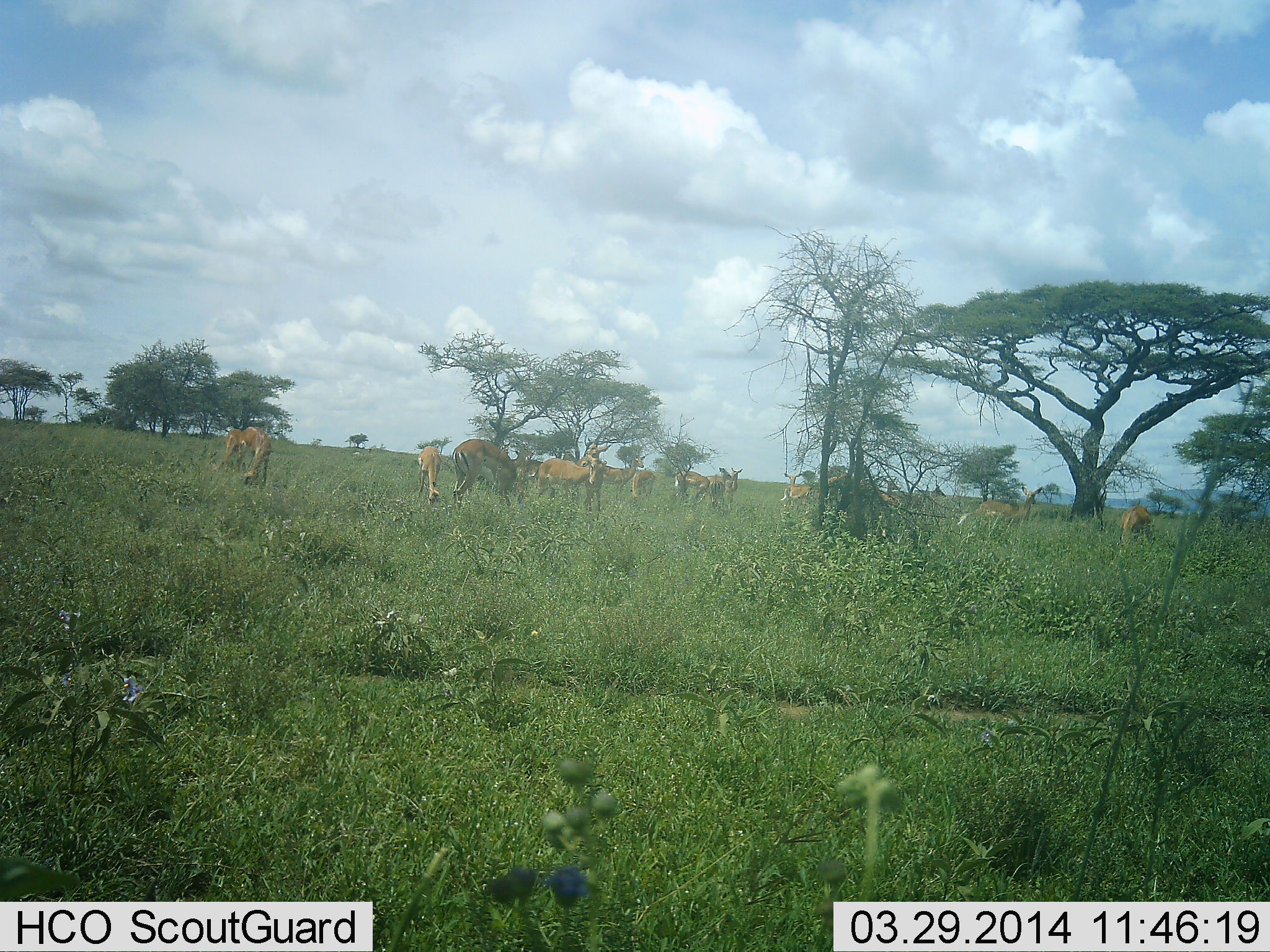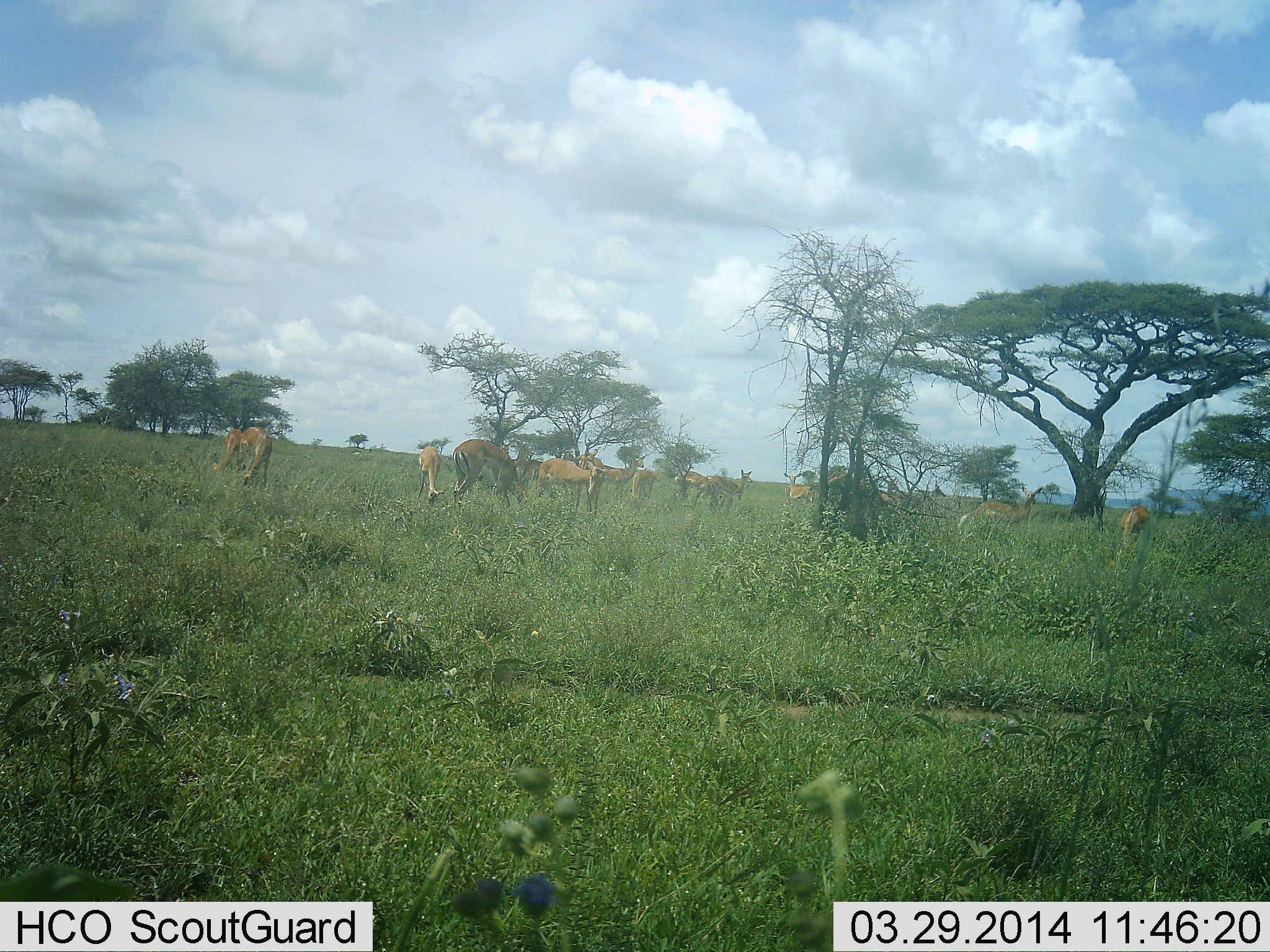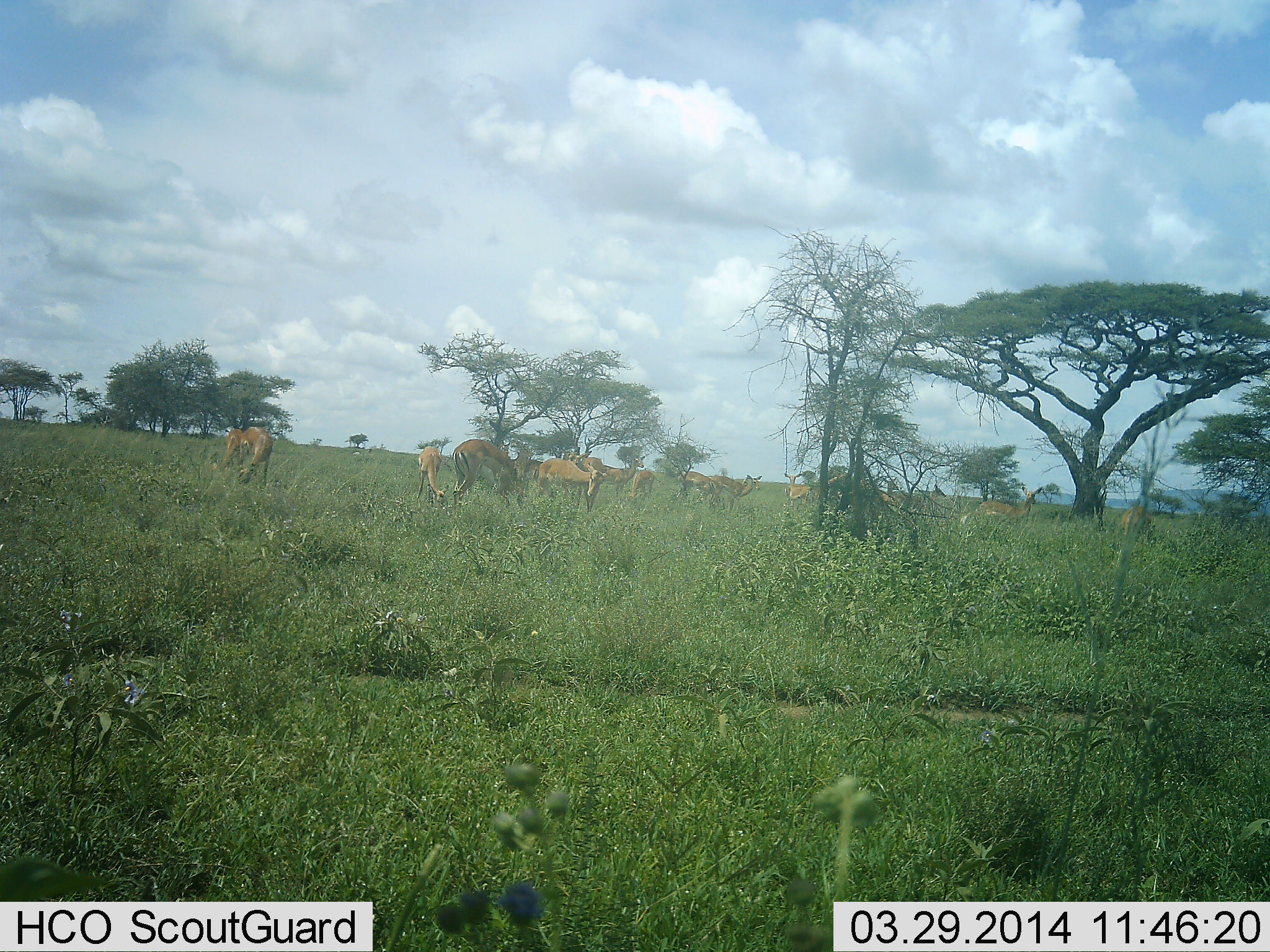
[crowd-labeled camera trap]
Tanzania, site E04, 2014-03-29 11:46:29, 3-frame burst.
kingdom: Animalia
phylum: Chordata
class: Mammalia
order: Artiodactyla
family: Bovidae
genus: Aepyceros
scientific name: Aepyceros melampus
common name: impala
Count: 11-50.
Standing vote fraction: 60%.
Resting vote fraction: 0%.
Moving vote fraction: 10%.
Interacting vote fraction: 0%.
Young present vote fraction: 0%.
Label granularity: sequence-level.